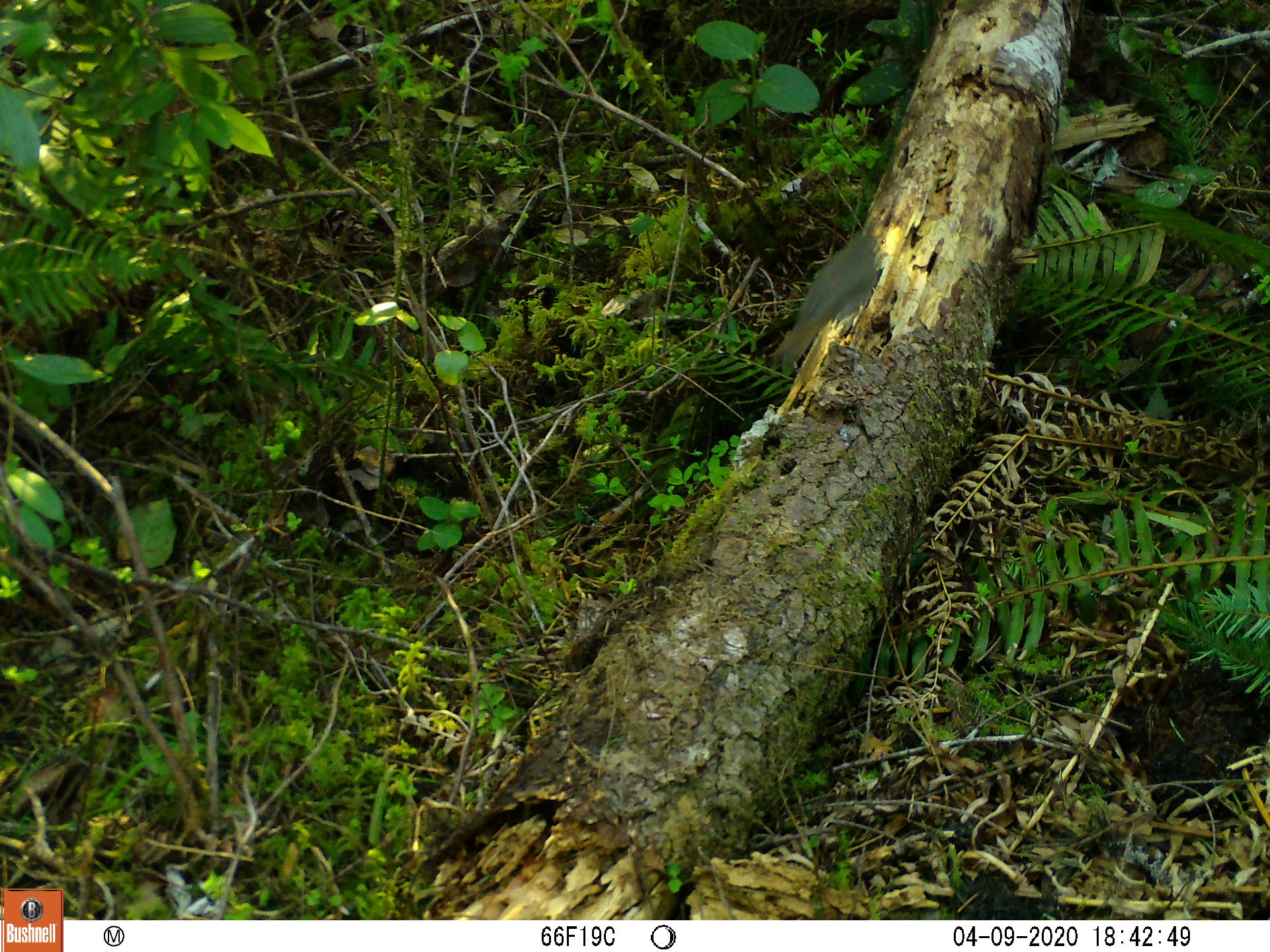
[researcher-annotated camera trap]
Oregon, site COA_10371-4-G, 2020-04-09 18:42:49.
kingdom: Animalia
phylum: Chordata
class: Aves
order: Passeriformes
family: Turdidae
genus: Catharus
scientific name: Catharus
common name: brown thrushes and nightingale-thrushes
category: catharus species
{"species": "catharus species (brown thrushes and nightingale-thrushes) (Catharus)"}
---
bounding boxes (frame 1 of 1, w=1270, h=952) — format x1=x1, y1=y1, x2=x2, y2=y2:
catharus species: x1=755, y1=215, x2=894, y2=382